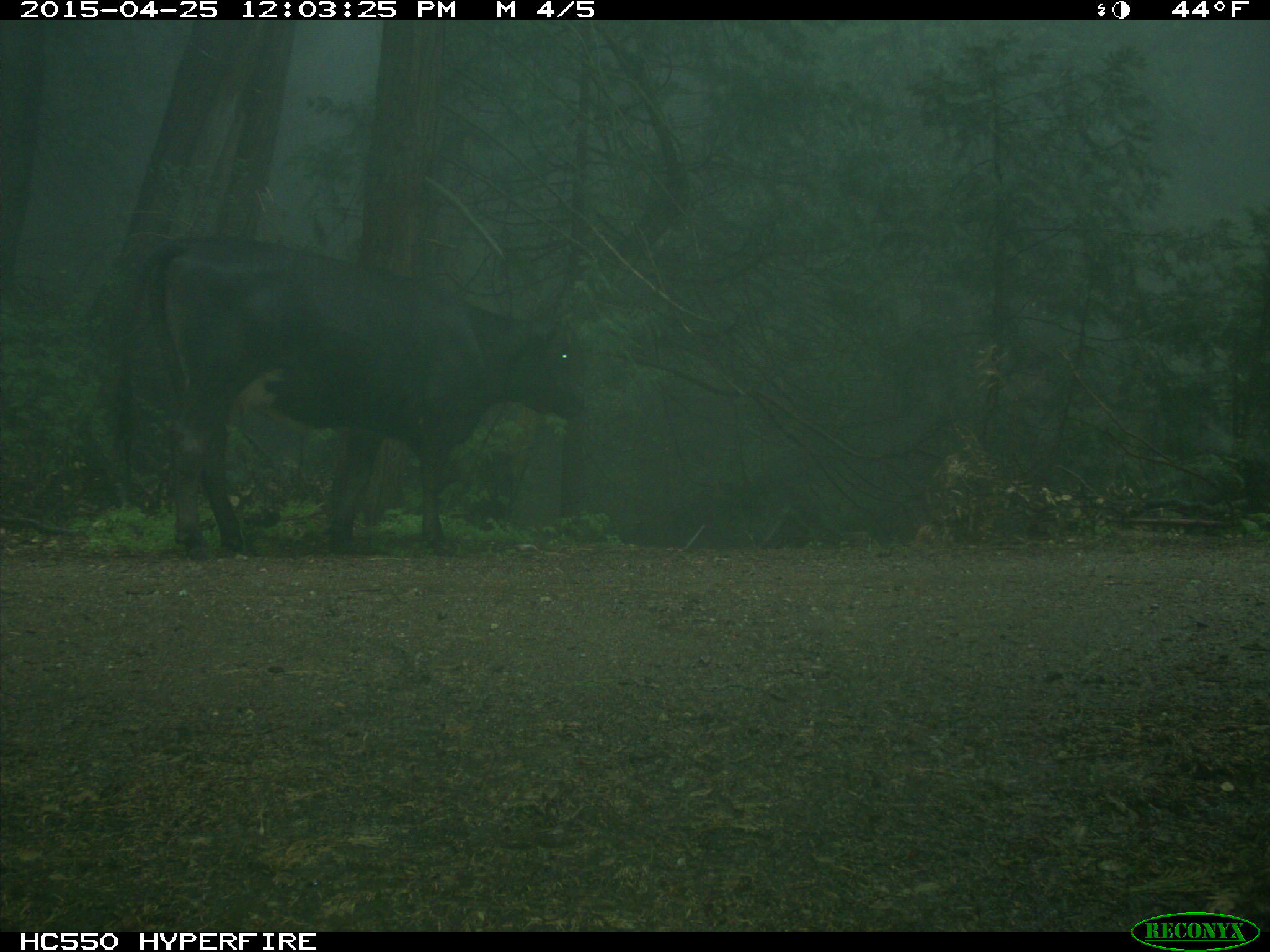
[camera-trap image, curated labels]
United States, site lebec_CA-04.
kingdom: Animalia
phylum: Chordata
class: Mammalia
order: Artiodactyla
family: Bovidae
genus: Bos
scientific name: Bos taurus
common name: domestic cow